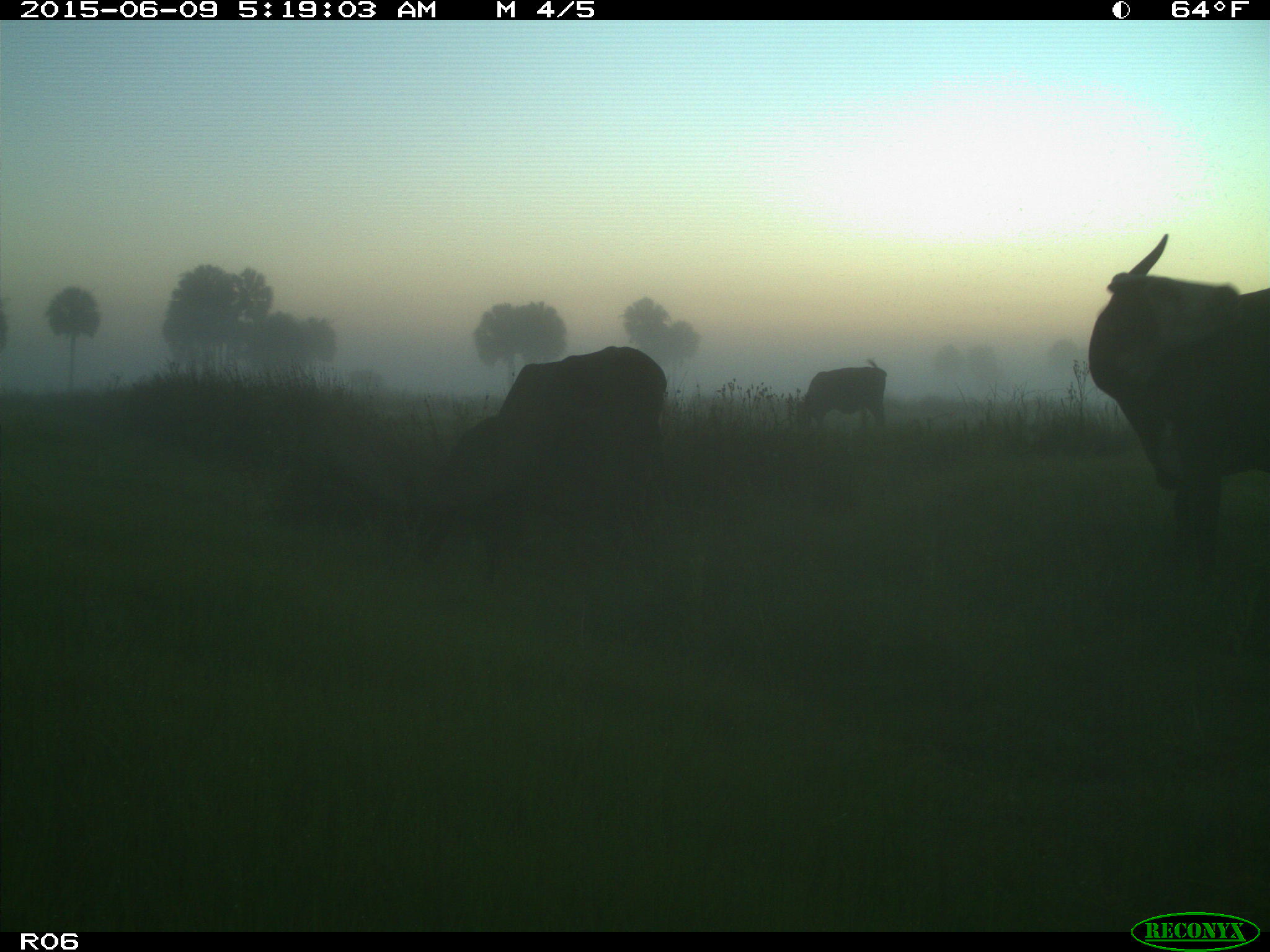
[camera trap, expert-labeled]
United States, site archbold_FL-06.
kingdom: Animalia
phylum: Chordata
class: Mammalia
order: Artiodactyla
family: Bovidae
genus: Bos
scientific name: Bos taurus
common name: domestic cow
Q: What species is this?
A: Bos taurus (domestic cow).